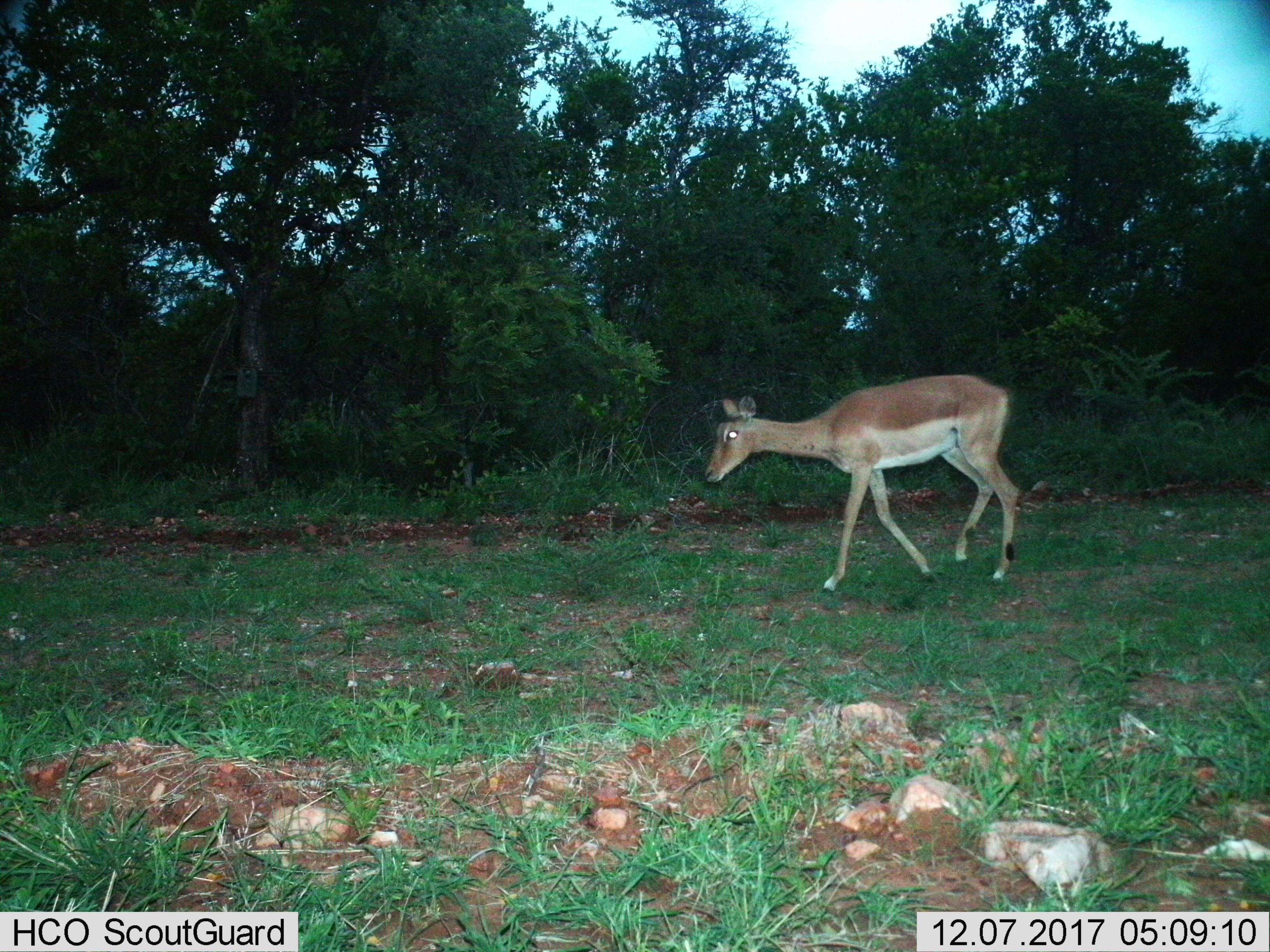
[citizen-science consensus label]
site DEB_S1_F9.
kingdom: Animalia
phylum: Chordata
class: Mammalia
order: Artiodactyla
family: Bovidae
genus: Aepyceros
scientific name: Aepyceros melampus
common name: impala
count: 1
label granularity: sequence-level